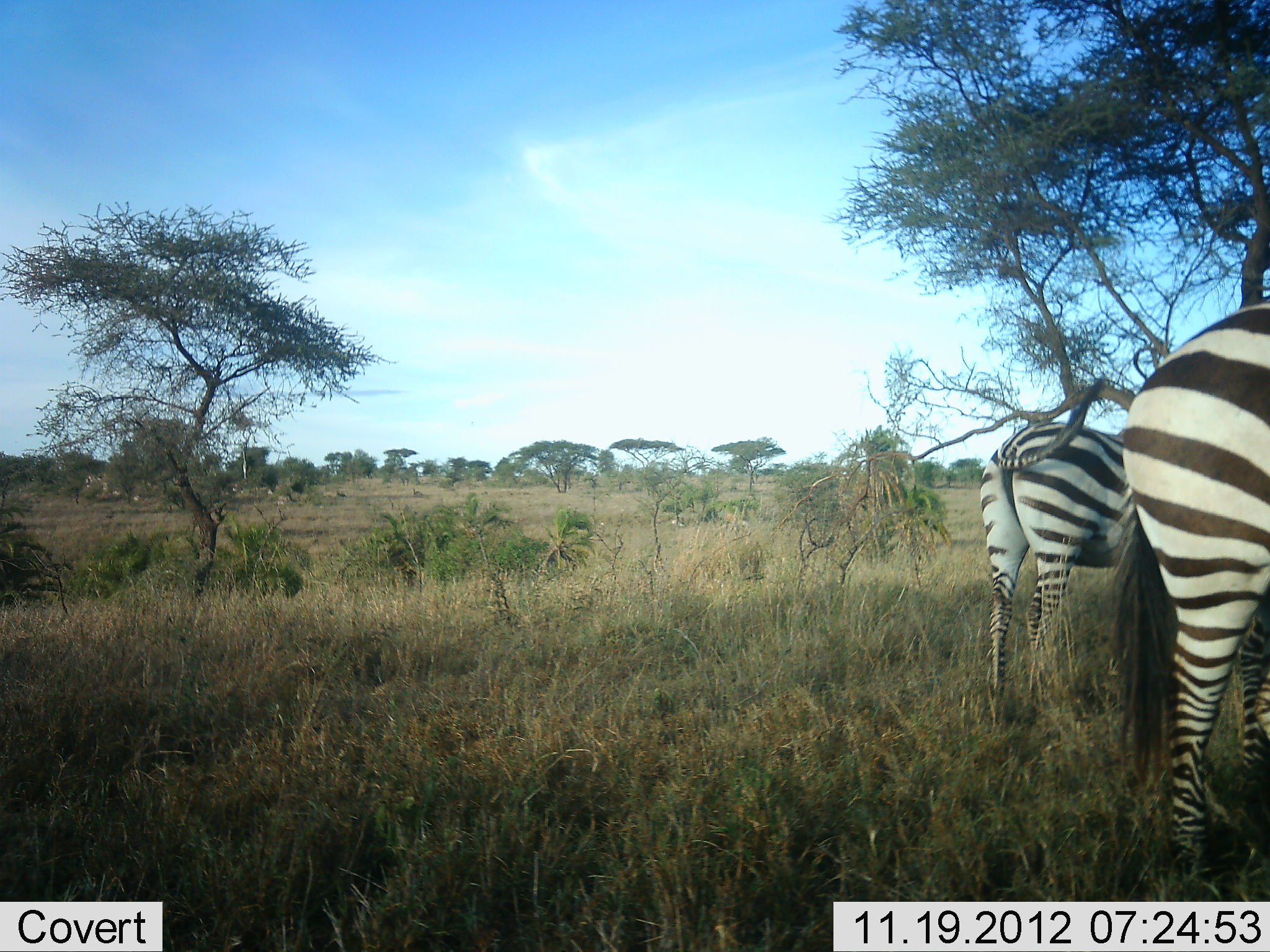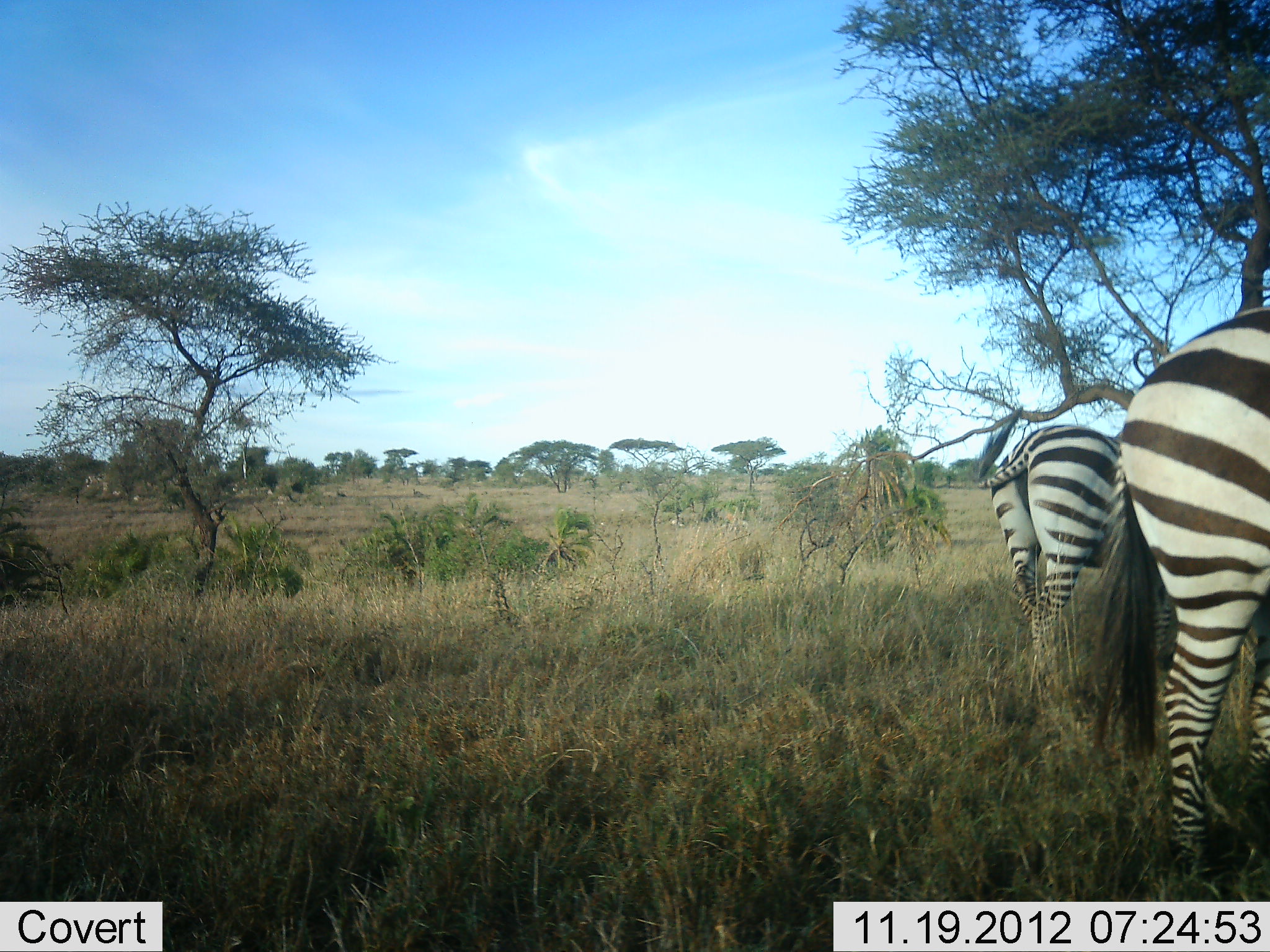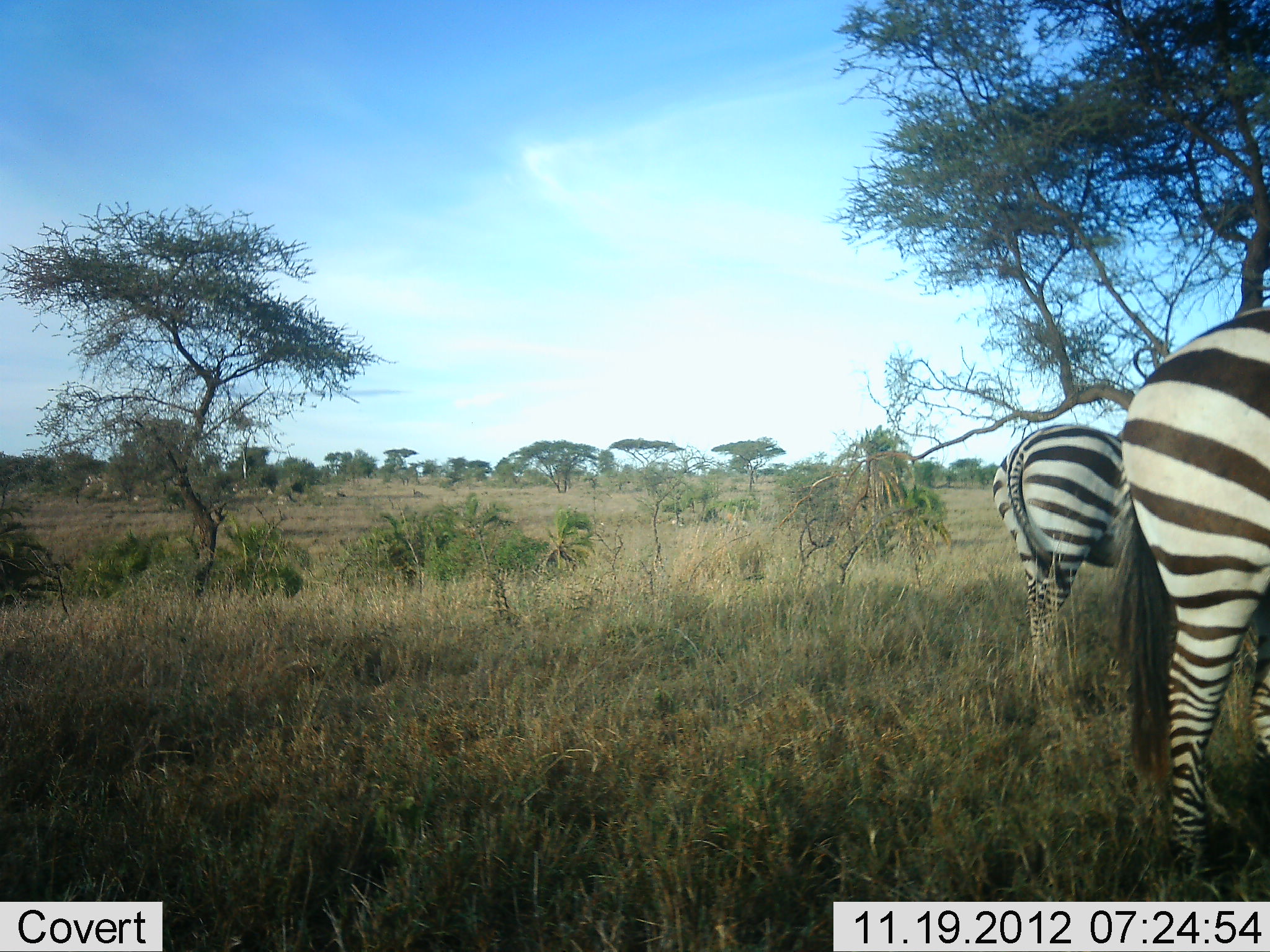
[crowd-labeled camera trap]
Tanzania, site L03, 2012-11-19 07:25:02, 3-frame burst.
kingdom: Animalia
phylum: Chordata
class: Mammalia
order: Perissodactyla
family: Equidae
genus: Equus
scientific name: Equus quagga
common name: plains zebra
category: zebra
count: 2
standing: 100%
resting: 0%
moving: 0%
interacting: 0%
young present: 0%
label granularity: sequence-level